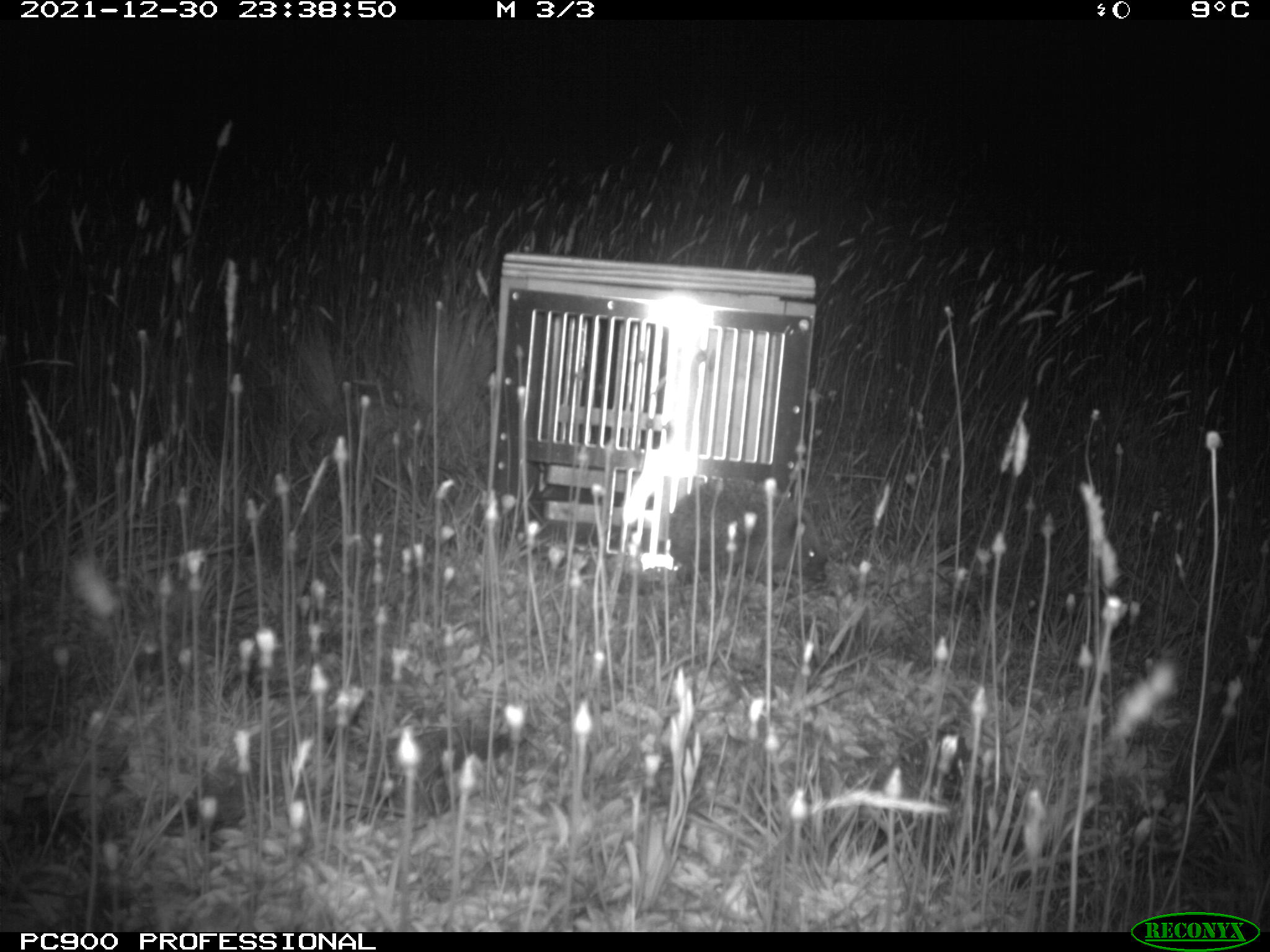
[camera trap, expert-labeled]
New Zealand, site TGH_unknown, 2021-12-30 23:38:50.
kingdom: Animalia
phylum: Chordata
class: Mammalia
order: Eulipotyphla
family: Erinaceidae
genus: Erinaceus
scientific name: Erinaceus europaeus europaeus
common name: european hedgehog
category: hedgehog